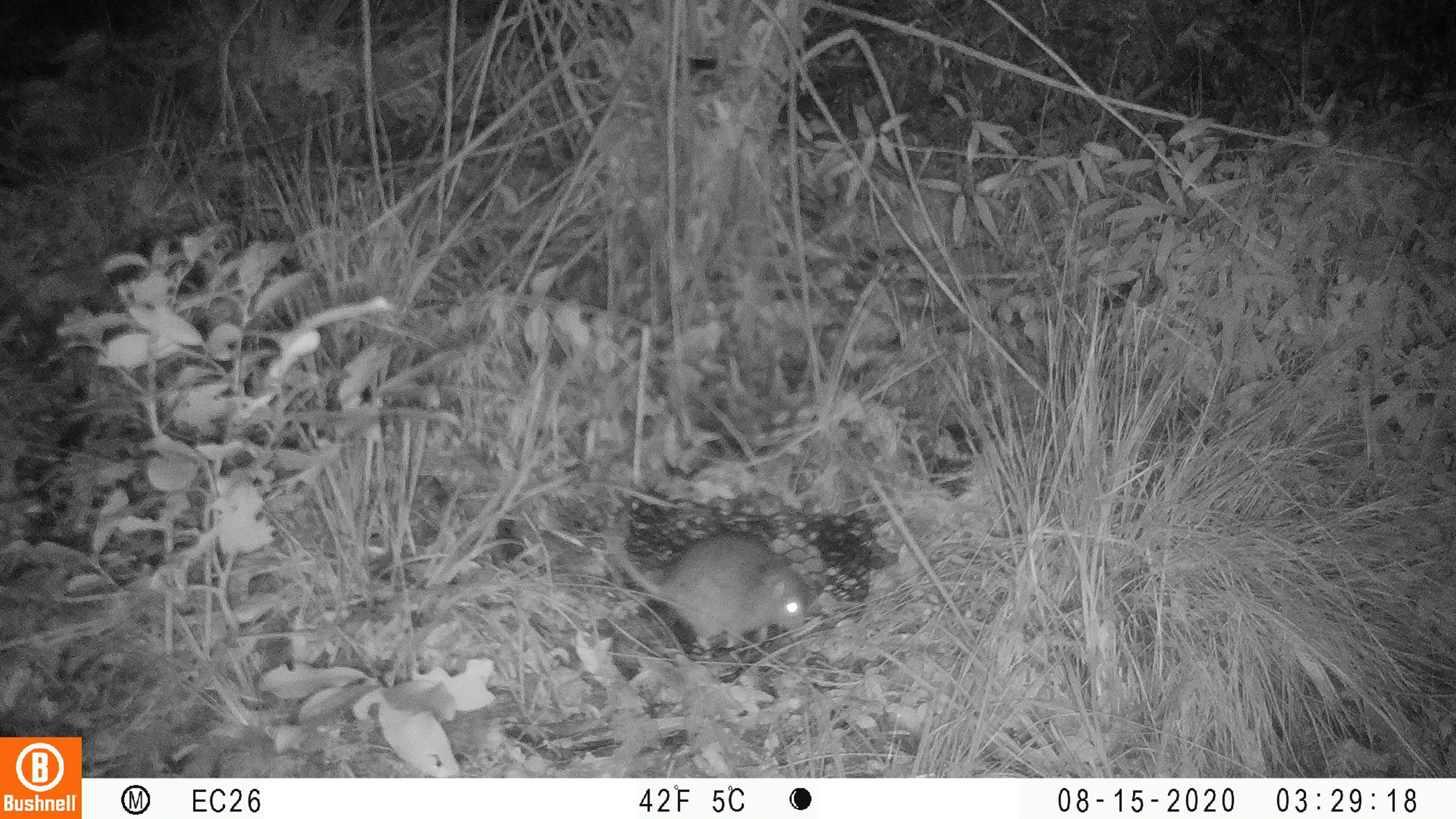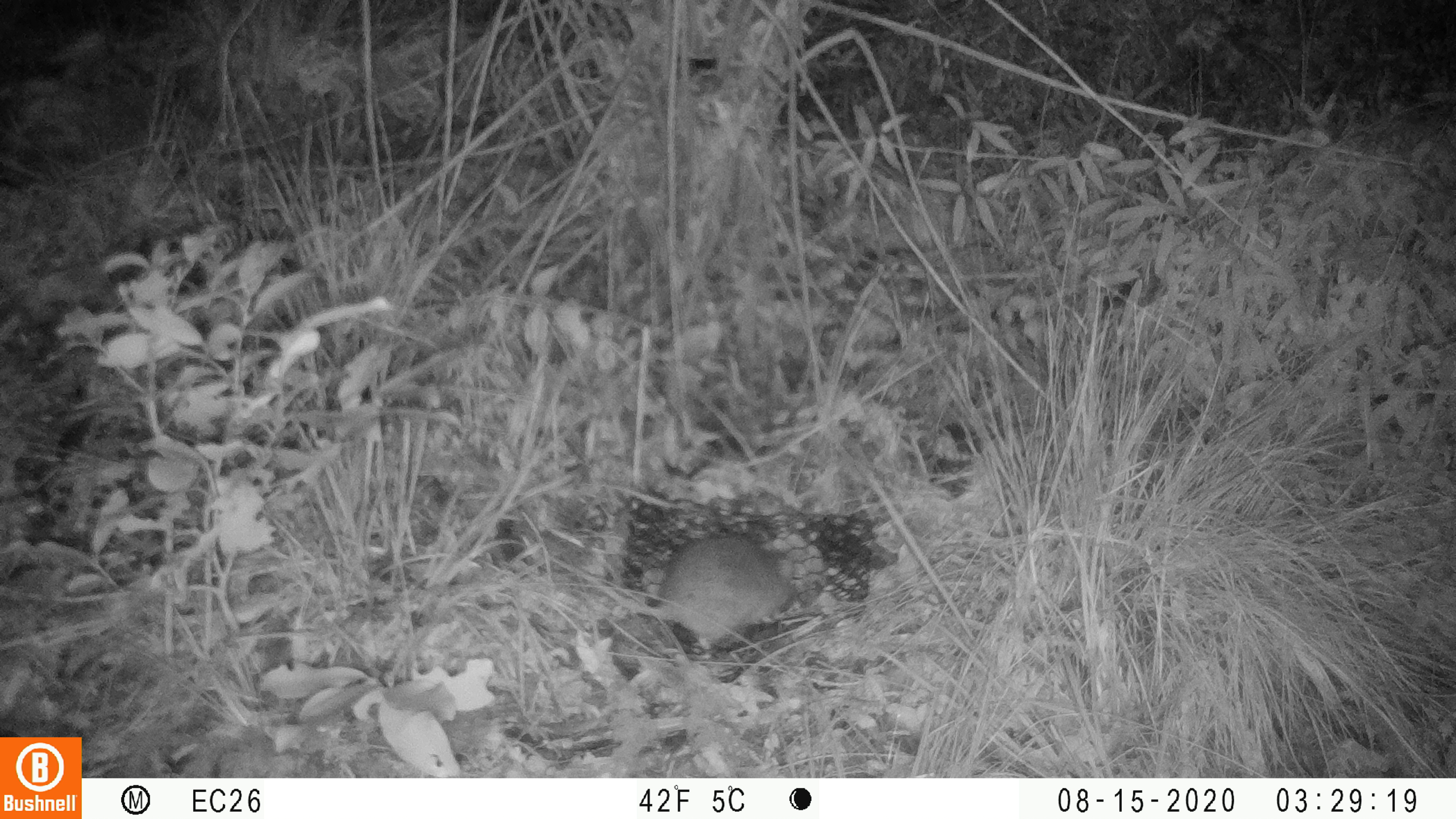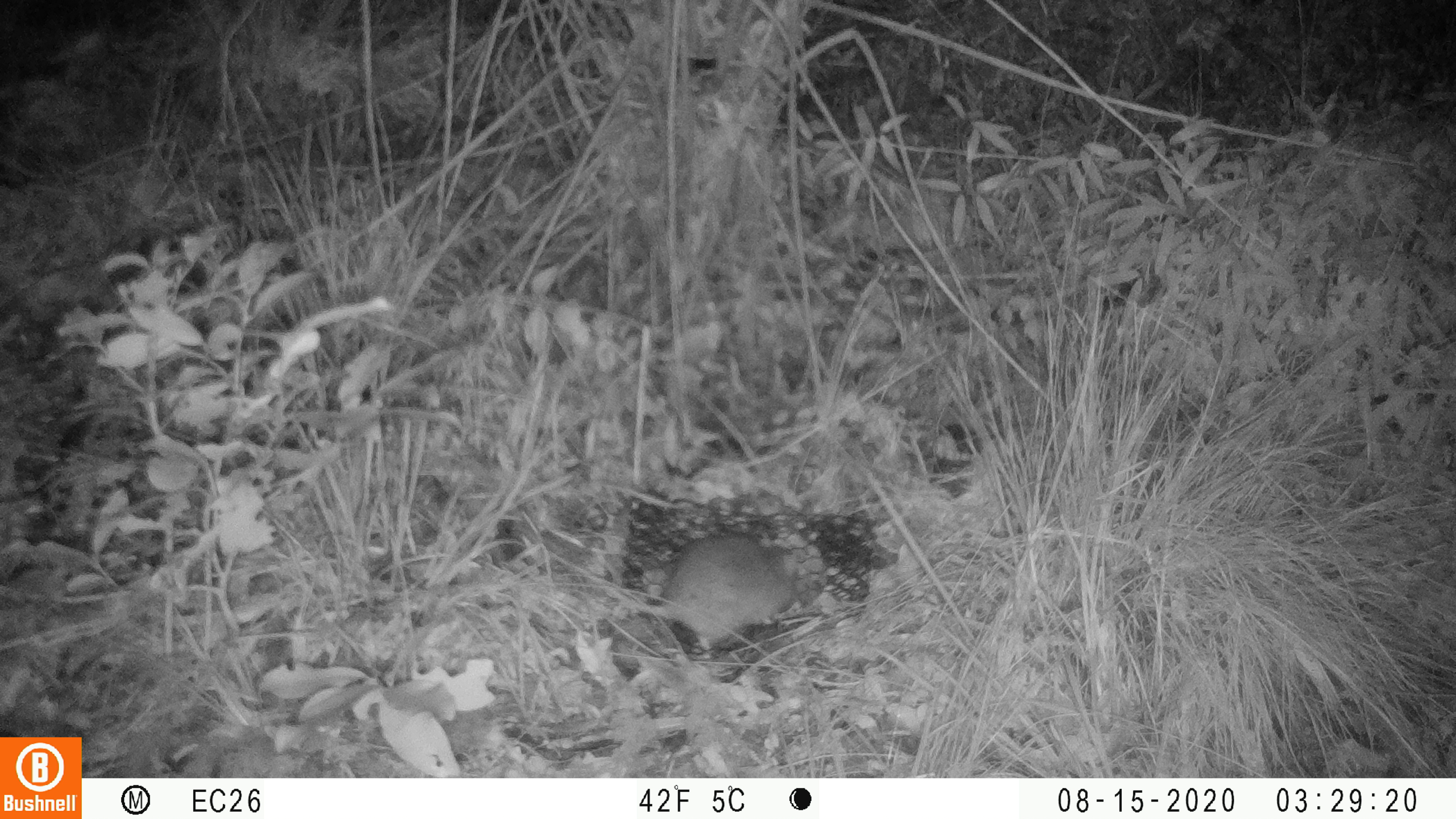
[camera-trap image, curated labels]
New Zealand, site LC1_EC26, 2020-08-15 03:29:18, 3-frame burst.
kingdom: Animalia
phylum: Chordata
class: Mammalia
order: Rodentia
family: Muridae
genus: Rattus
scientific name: Rattus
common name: rat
Rat (Rattus).